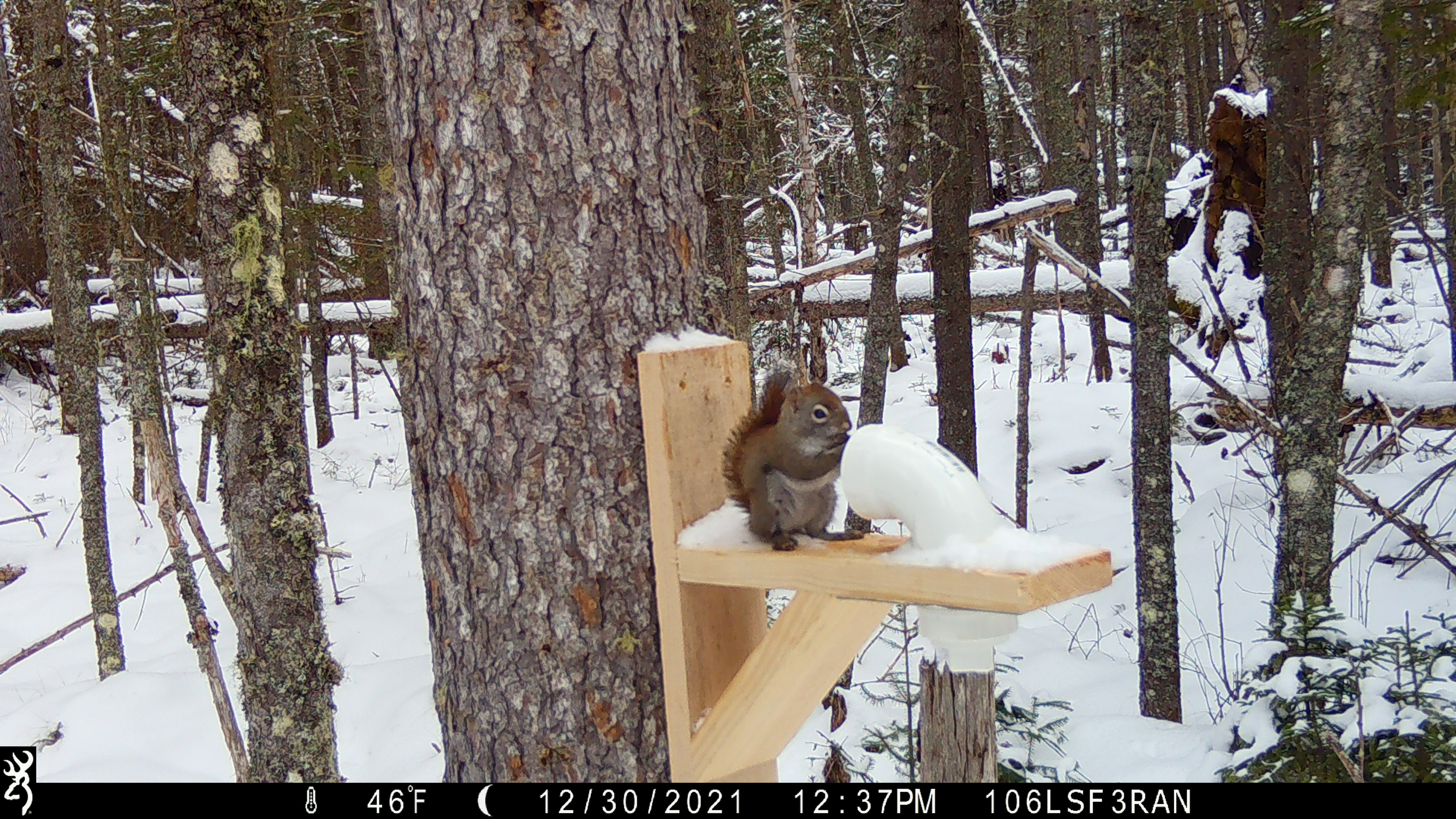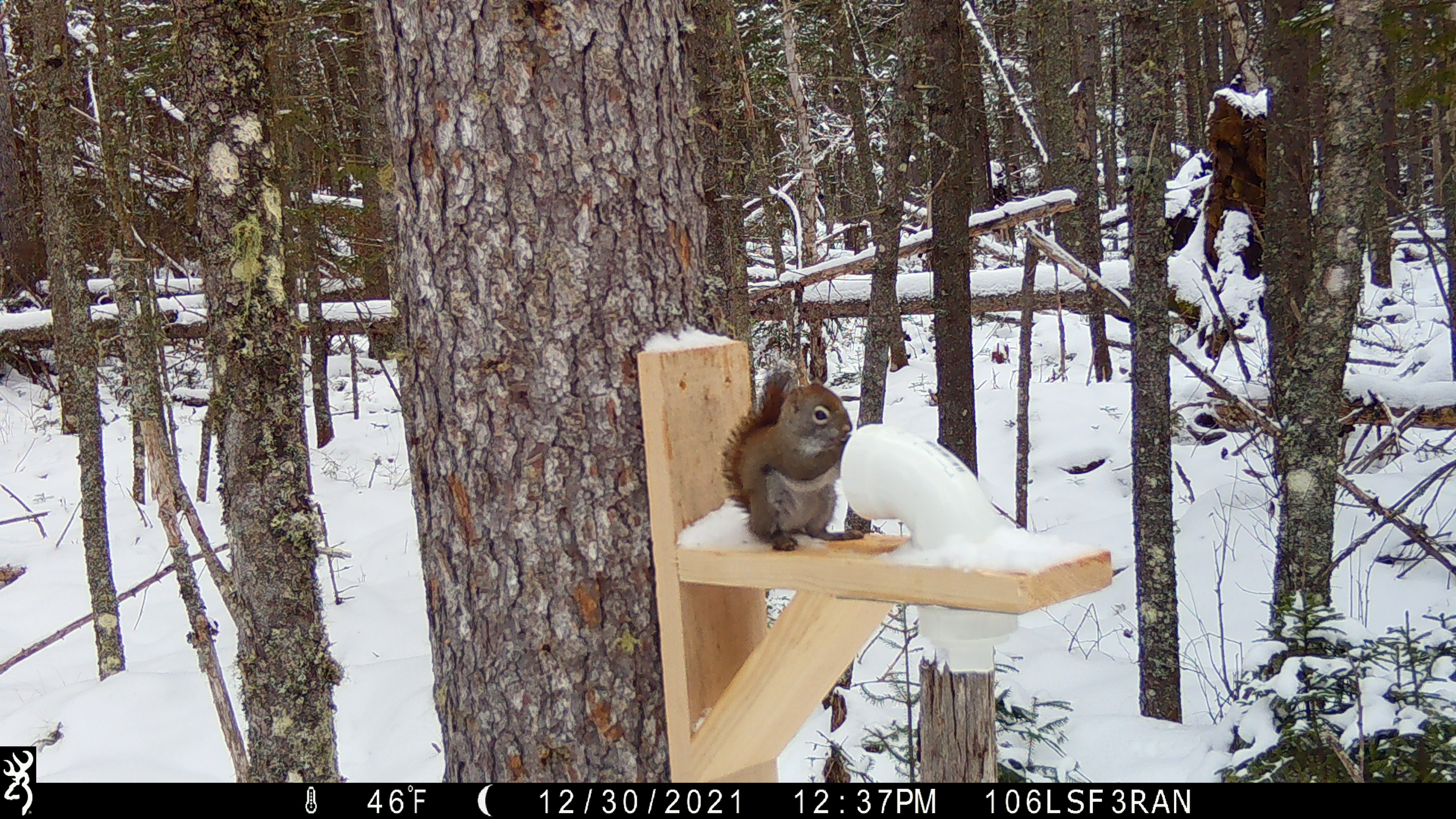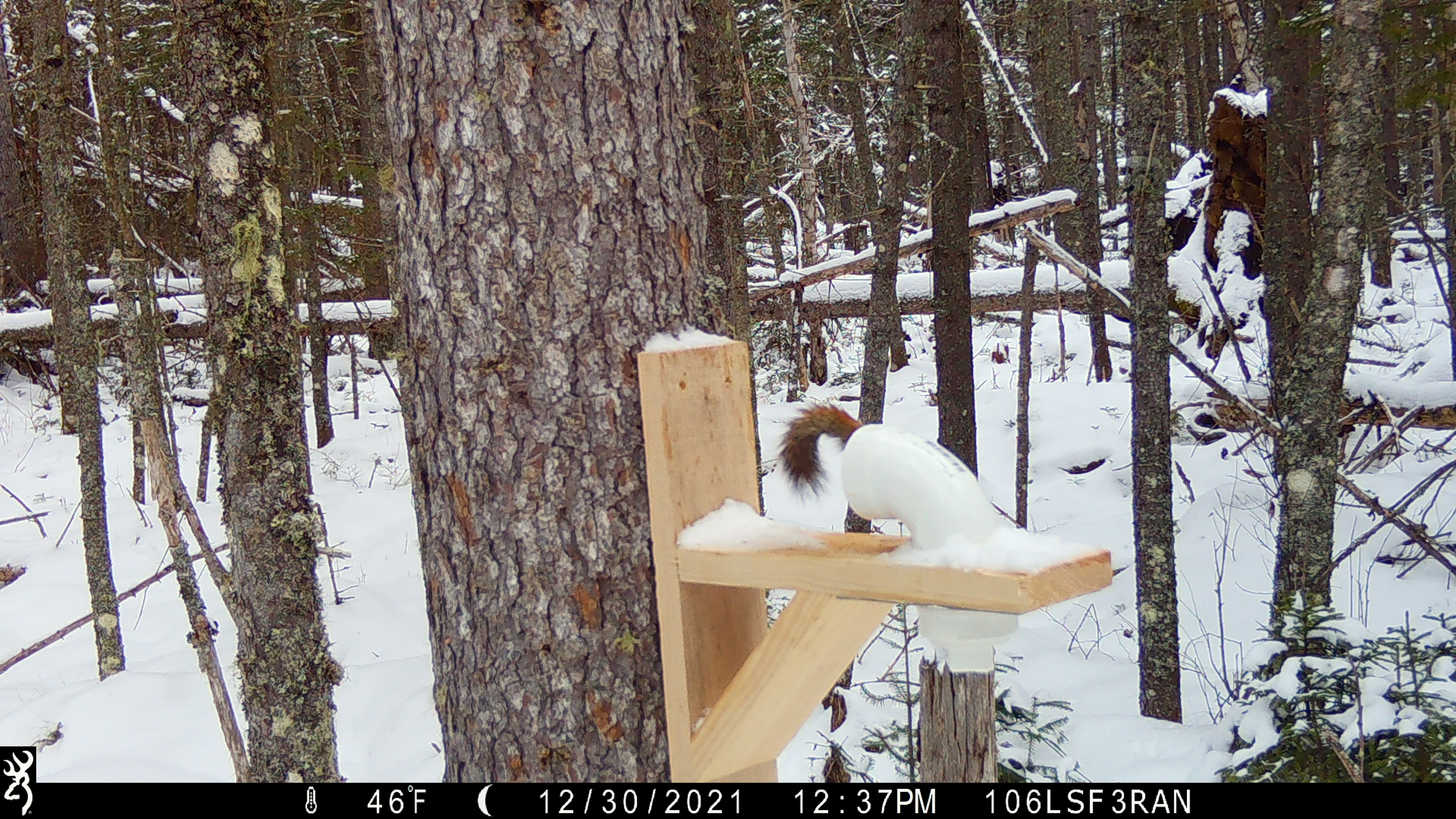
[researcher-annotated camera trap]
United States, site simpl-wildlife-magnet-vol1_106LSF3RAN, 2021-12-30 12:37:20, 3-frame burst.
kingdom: Animalia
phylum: Chordata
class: Mammalia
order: Rodentia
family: Sciuridae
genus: Tamiasciurus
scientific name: Tamiasciurus hudsonicus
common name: red squirrel